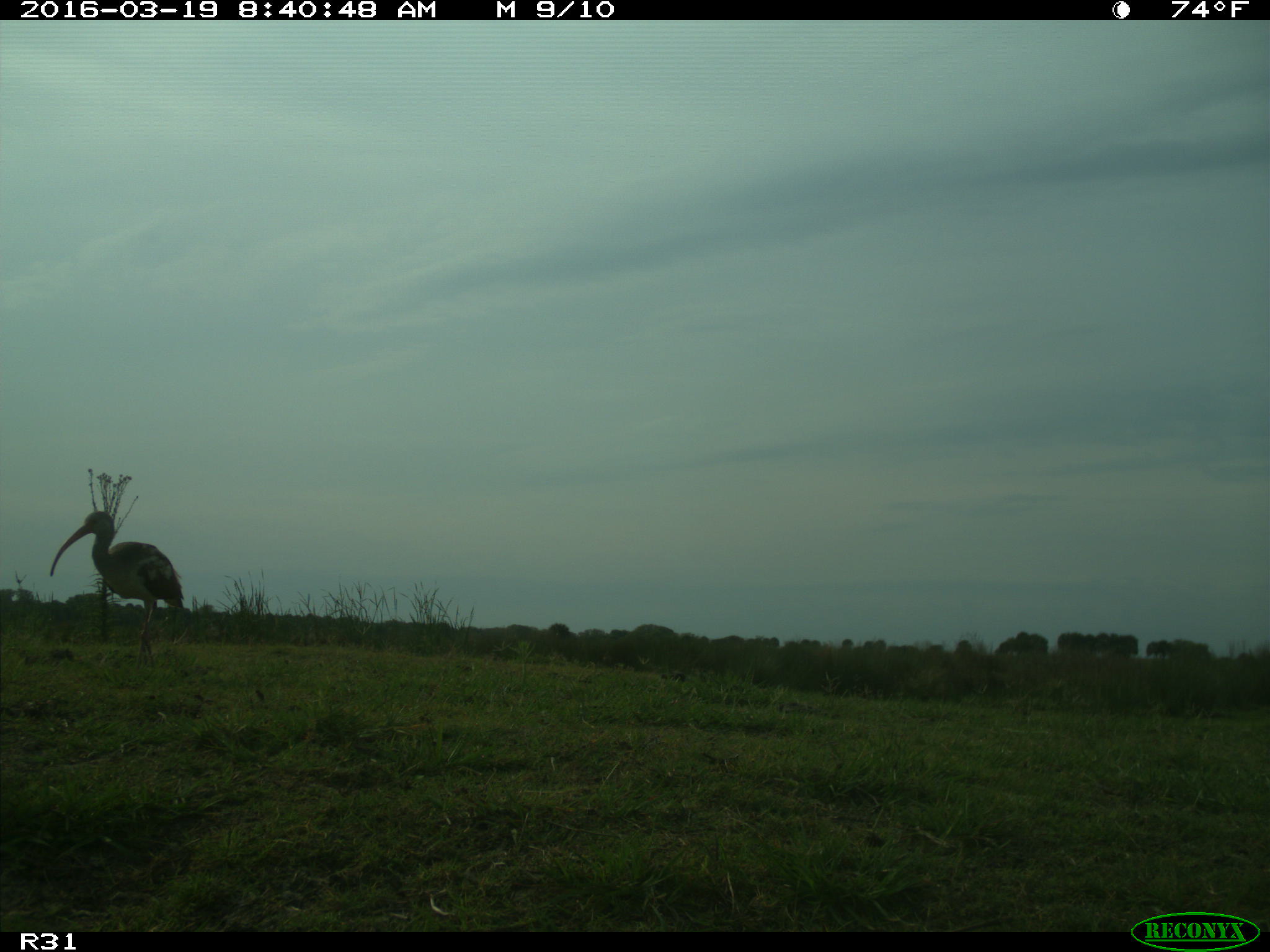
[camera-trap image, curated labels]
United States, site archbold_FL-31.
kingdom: Animalia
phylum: Chordata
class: Aves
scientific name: Aves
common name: birds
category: unidentified bird